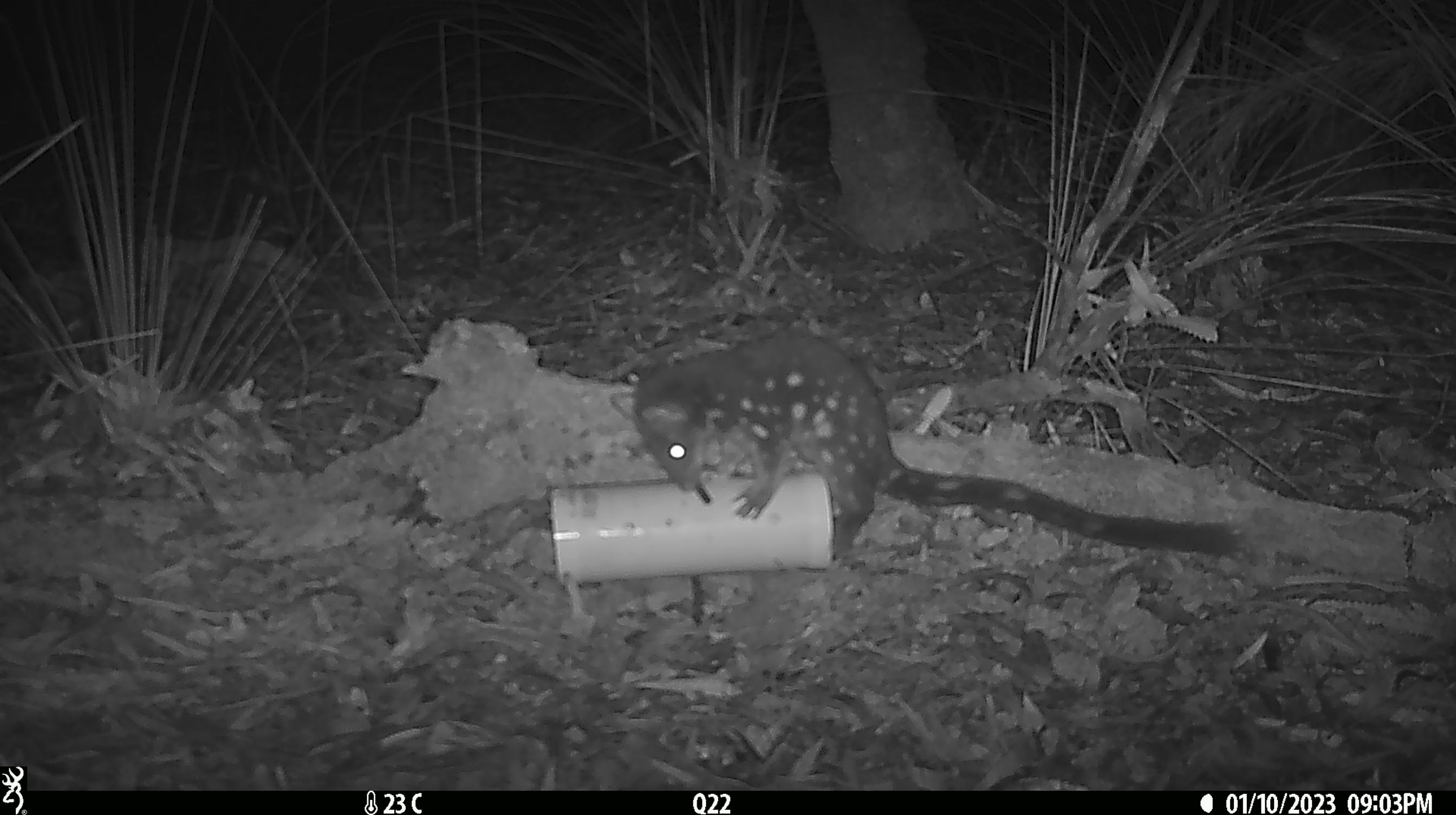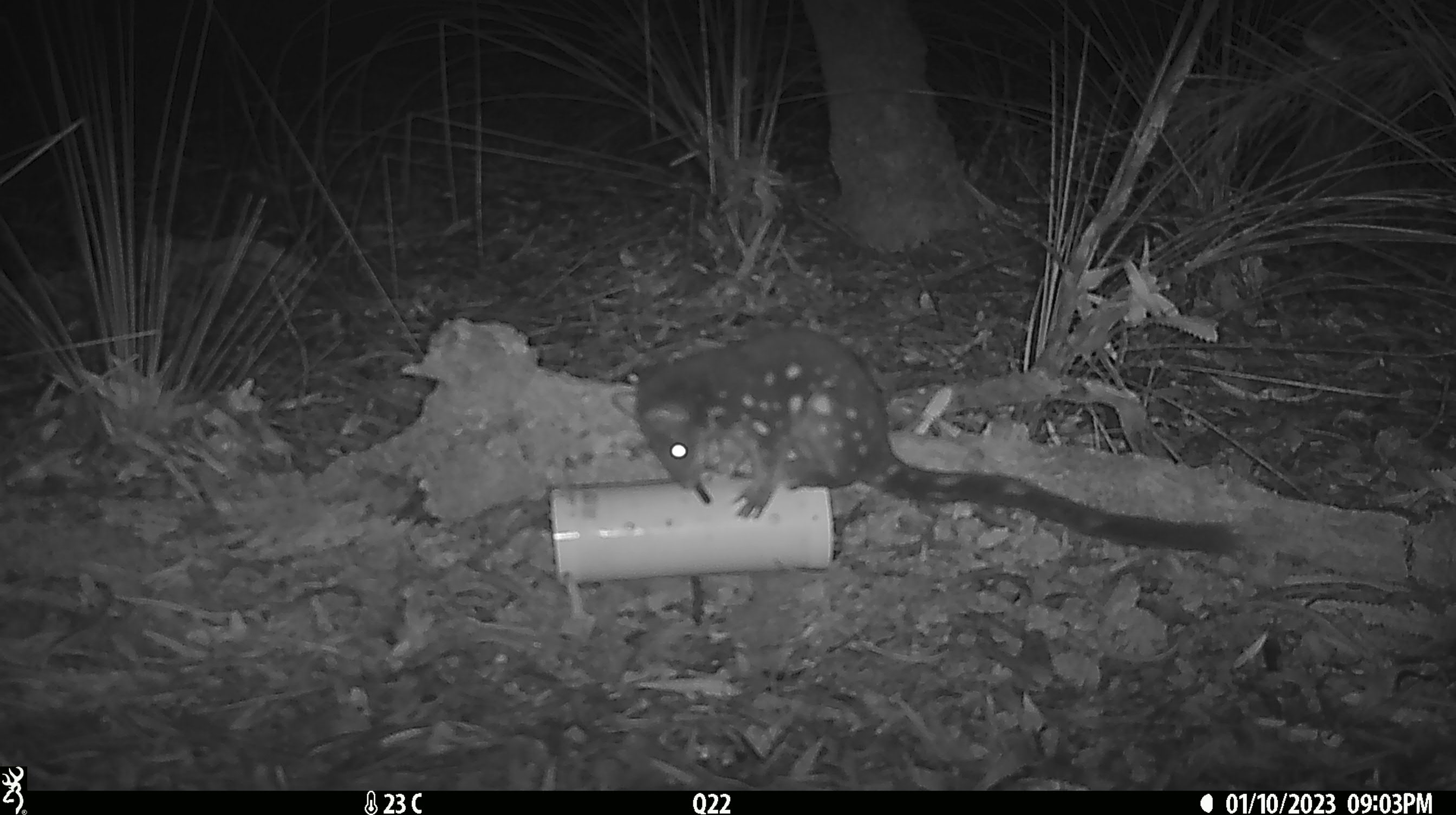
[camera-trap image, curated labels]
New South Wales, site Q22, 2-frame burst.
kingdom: Animalia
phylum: Chordata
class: Mammalia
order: Dasyuromorphia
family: Dasyuridae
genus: Dasyurus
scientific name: Dasyurus maculatus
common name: spotted-tailed quoll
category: quoll